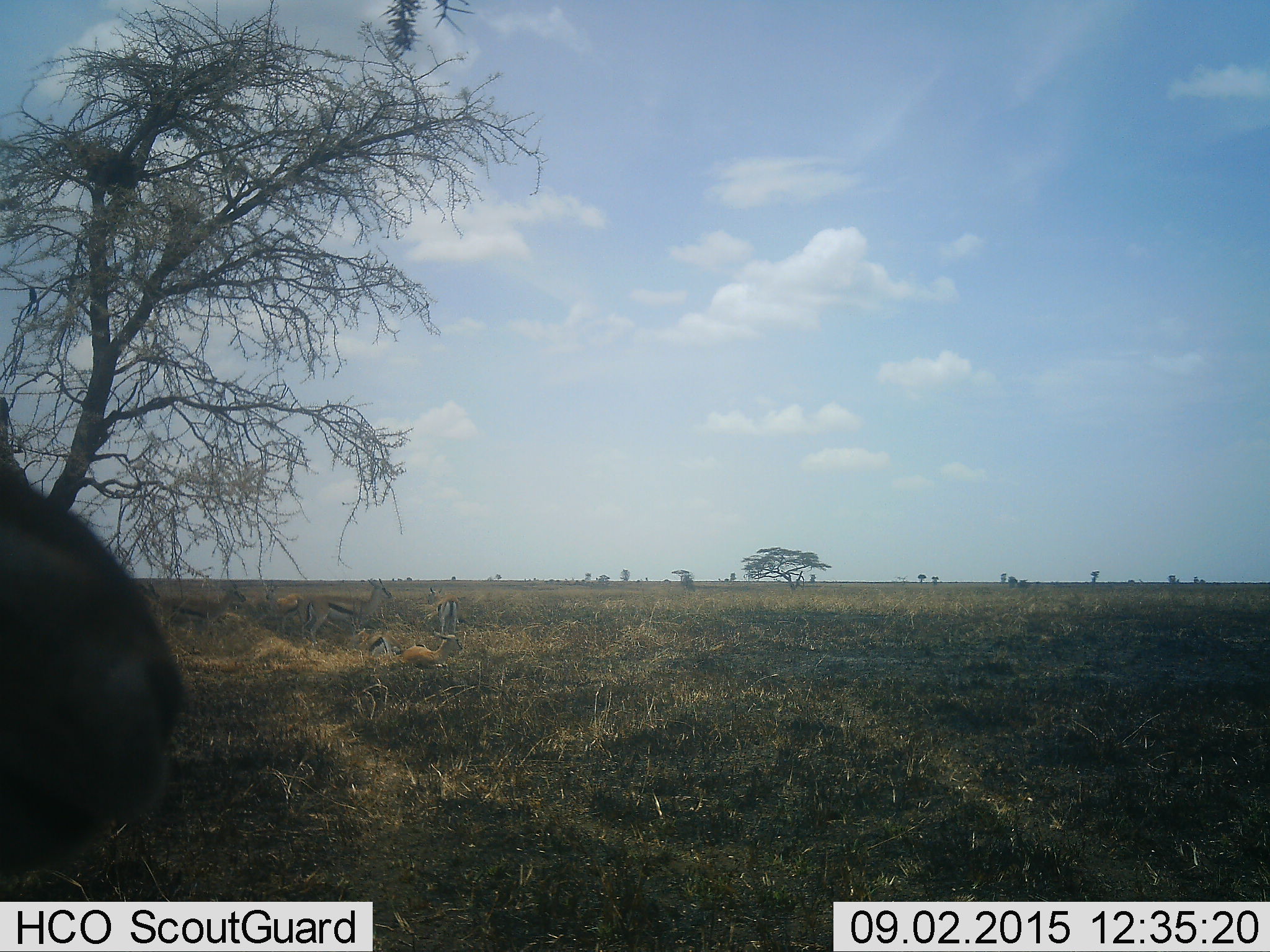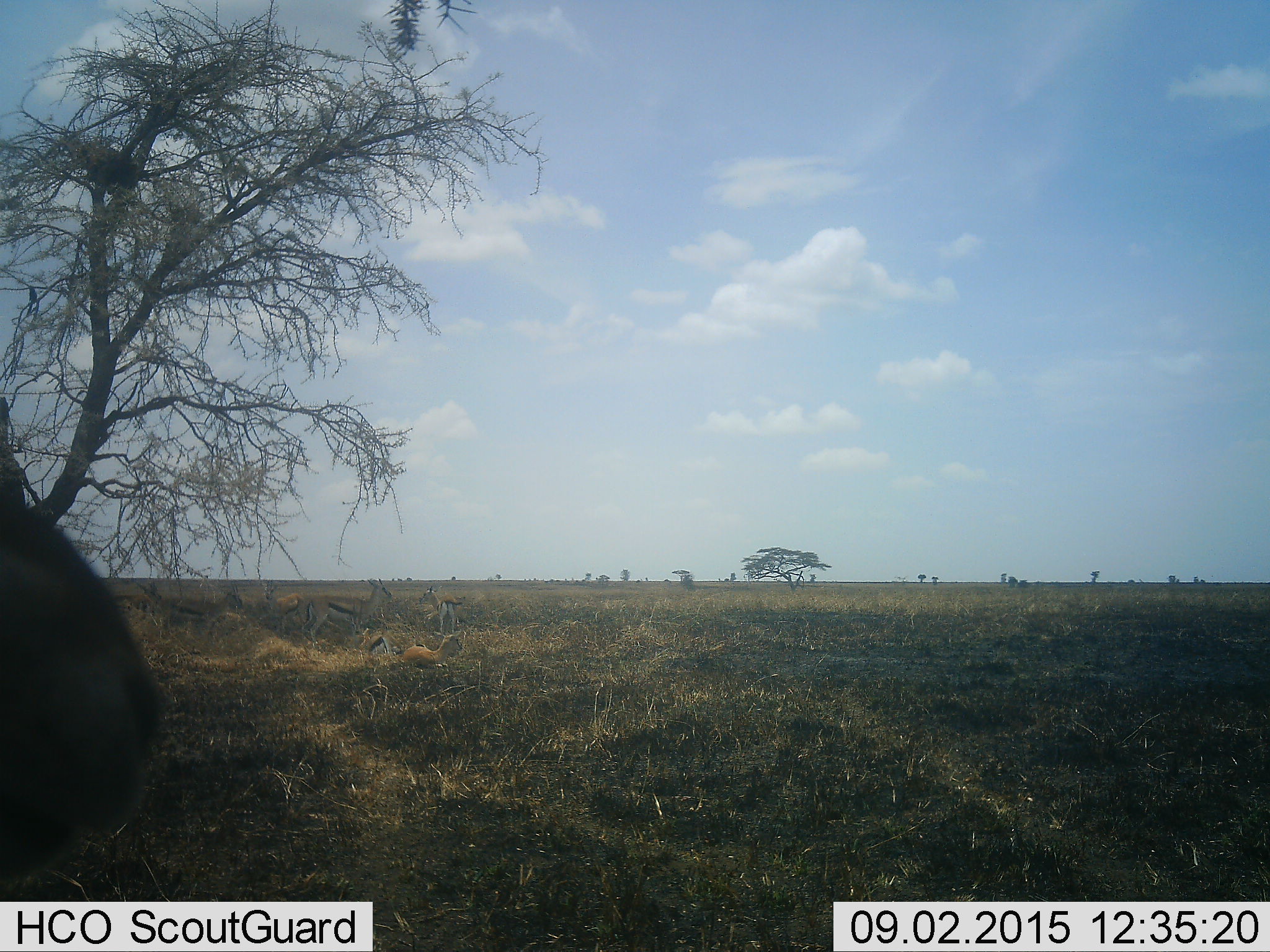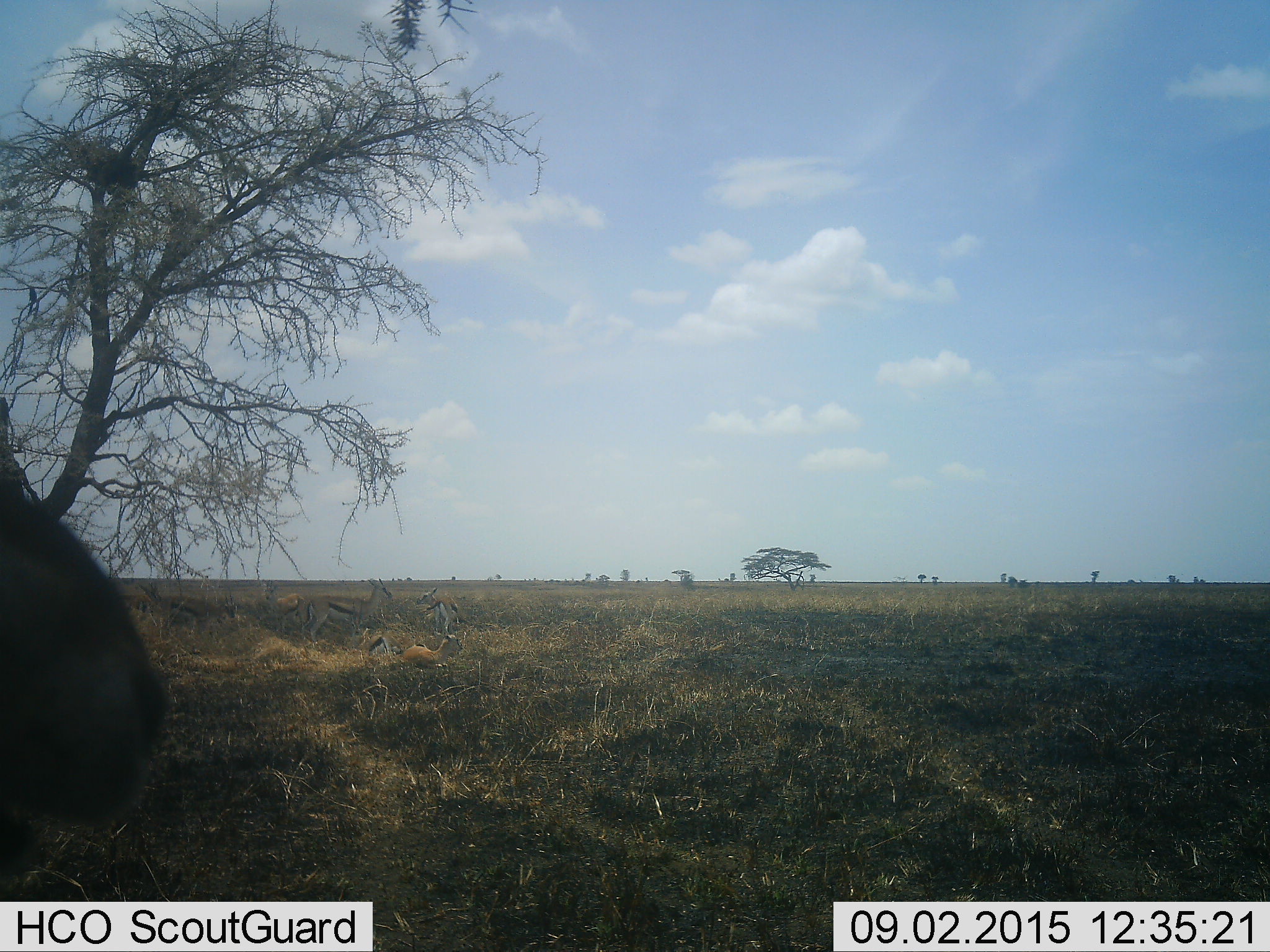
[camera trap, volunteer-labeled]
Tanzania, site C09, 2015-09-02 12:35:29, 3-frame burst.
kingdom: Animalia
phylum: Chordata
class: Mammalia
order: Artiodactyla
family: Bovidae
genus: Eudorcas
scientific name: Eudorcas thomsonii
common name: thomson's gazelle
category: gazellethomsons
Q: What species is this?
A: Gazellethomsons (thomson's gazelle) (Eudorcas thomsonii).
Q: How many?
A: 8.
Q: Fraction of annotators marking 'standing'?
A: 94%.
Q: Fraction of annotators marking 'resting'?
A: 67%.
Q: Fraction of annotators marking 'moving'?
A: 22%.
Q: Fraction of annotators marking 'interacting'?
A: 0%.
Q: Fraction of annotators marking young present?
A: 39%.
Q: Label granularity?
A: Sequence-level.